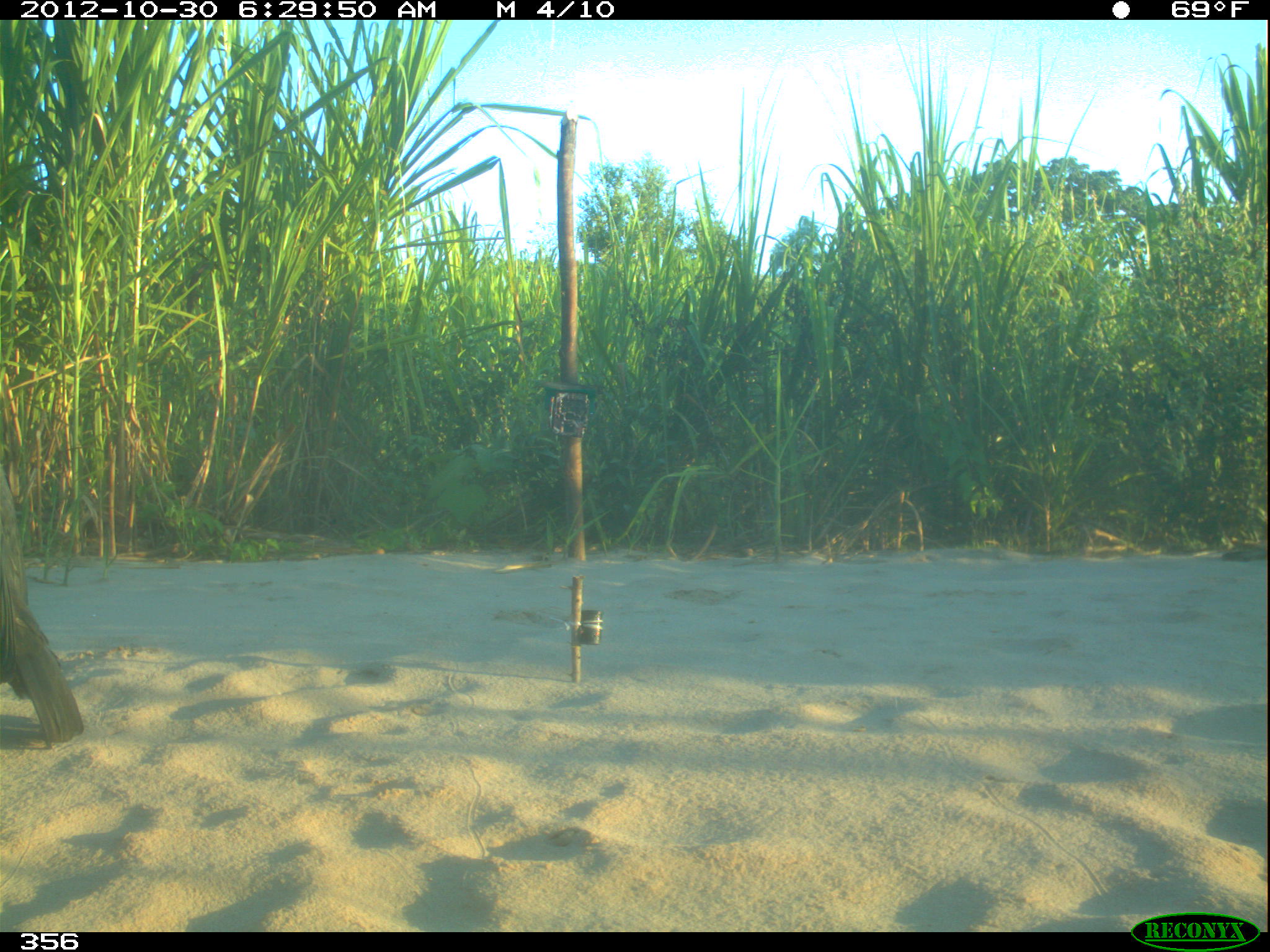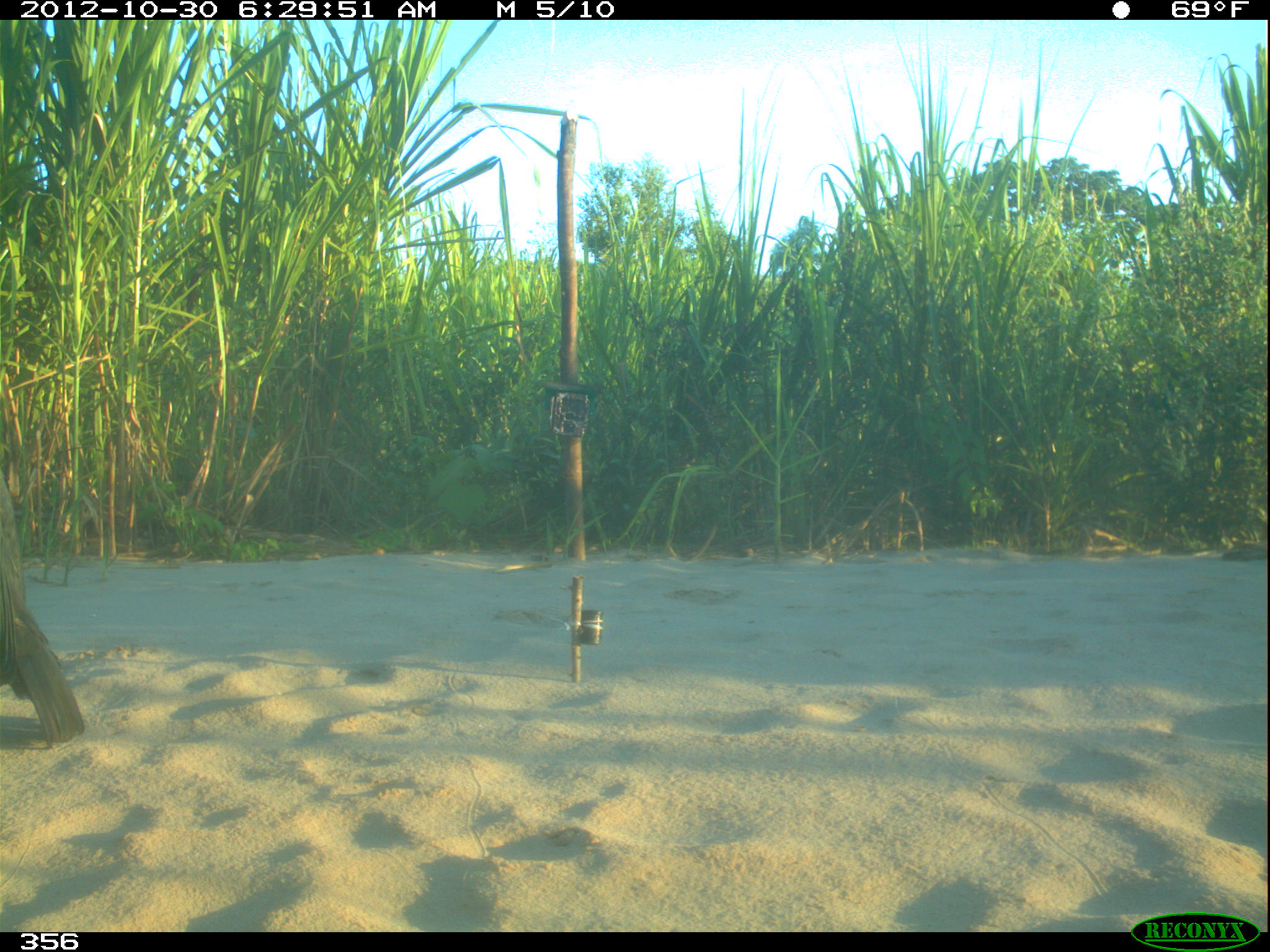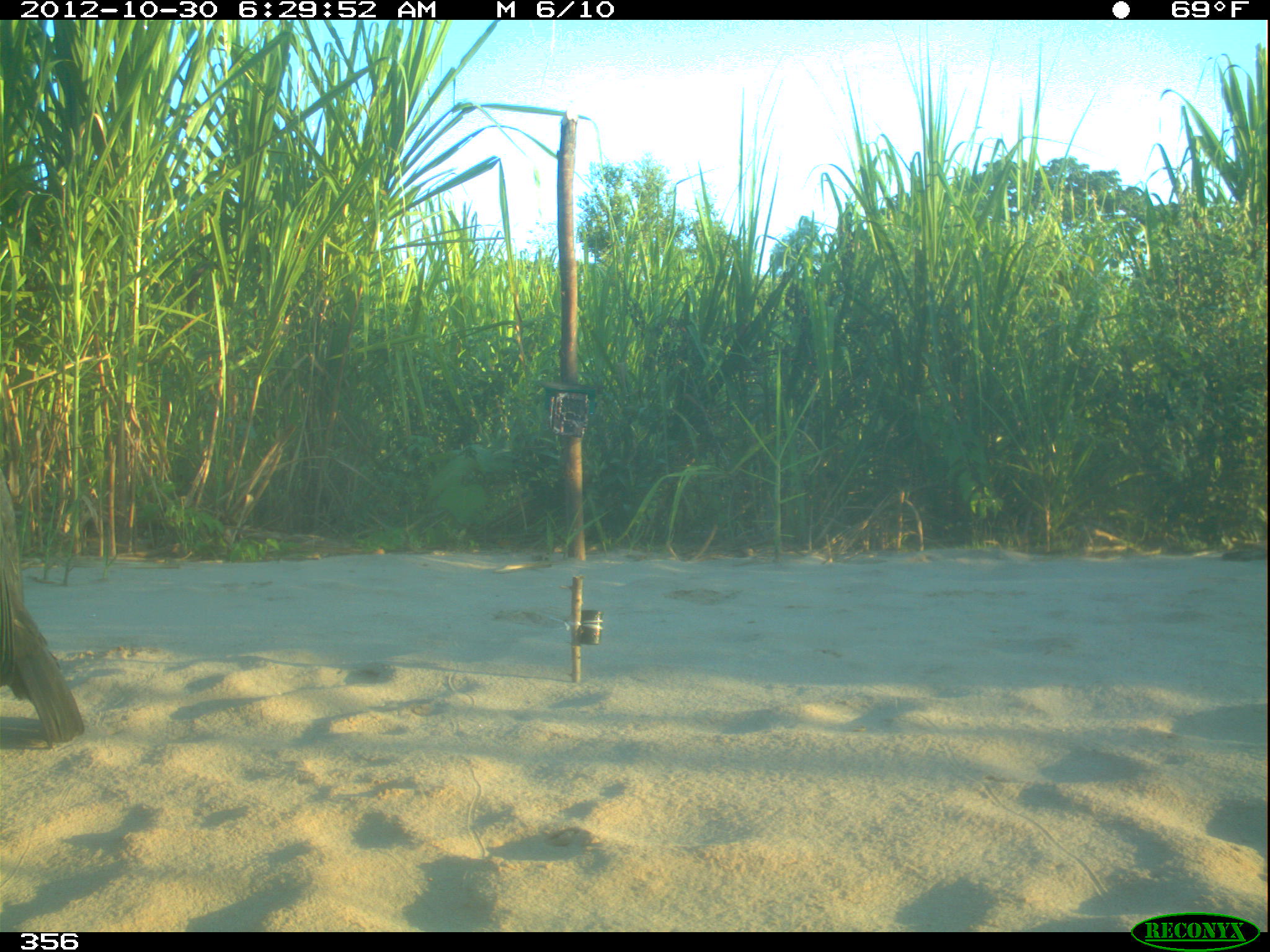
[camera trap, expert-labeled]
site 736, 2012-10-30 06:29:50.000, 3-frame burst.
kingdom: Animalia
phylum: Chordata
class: Aves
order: Cathartiformes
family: Cathartidae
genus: Coragyps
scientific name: Coragyps atratus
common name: black vulture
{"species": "Coragyps atratus (black vulture)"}